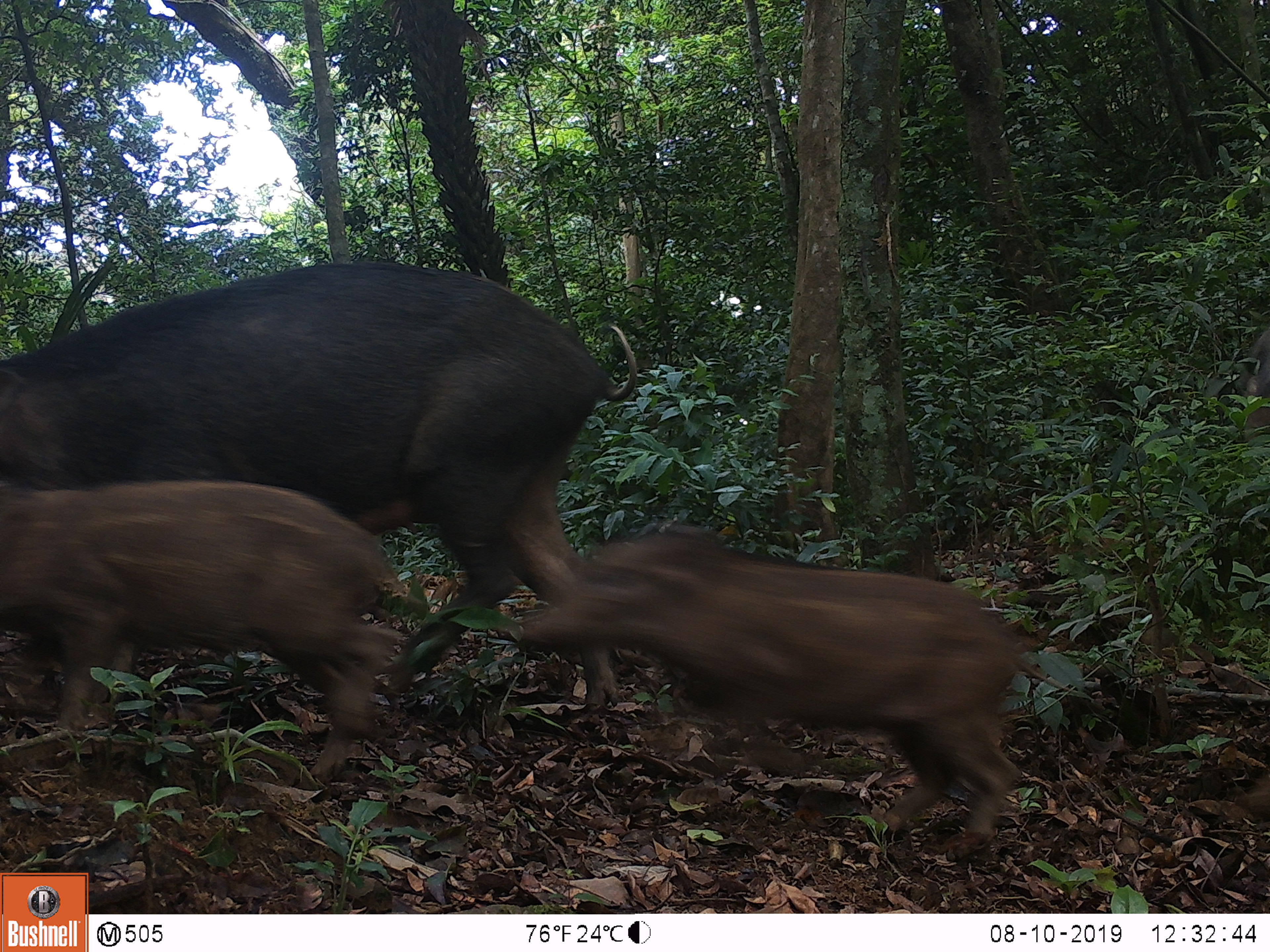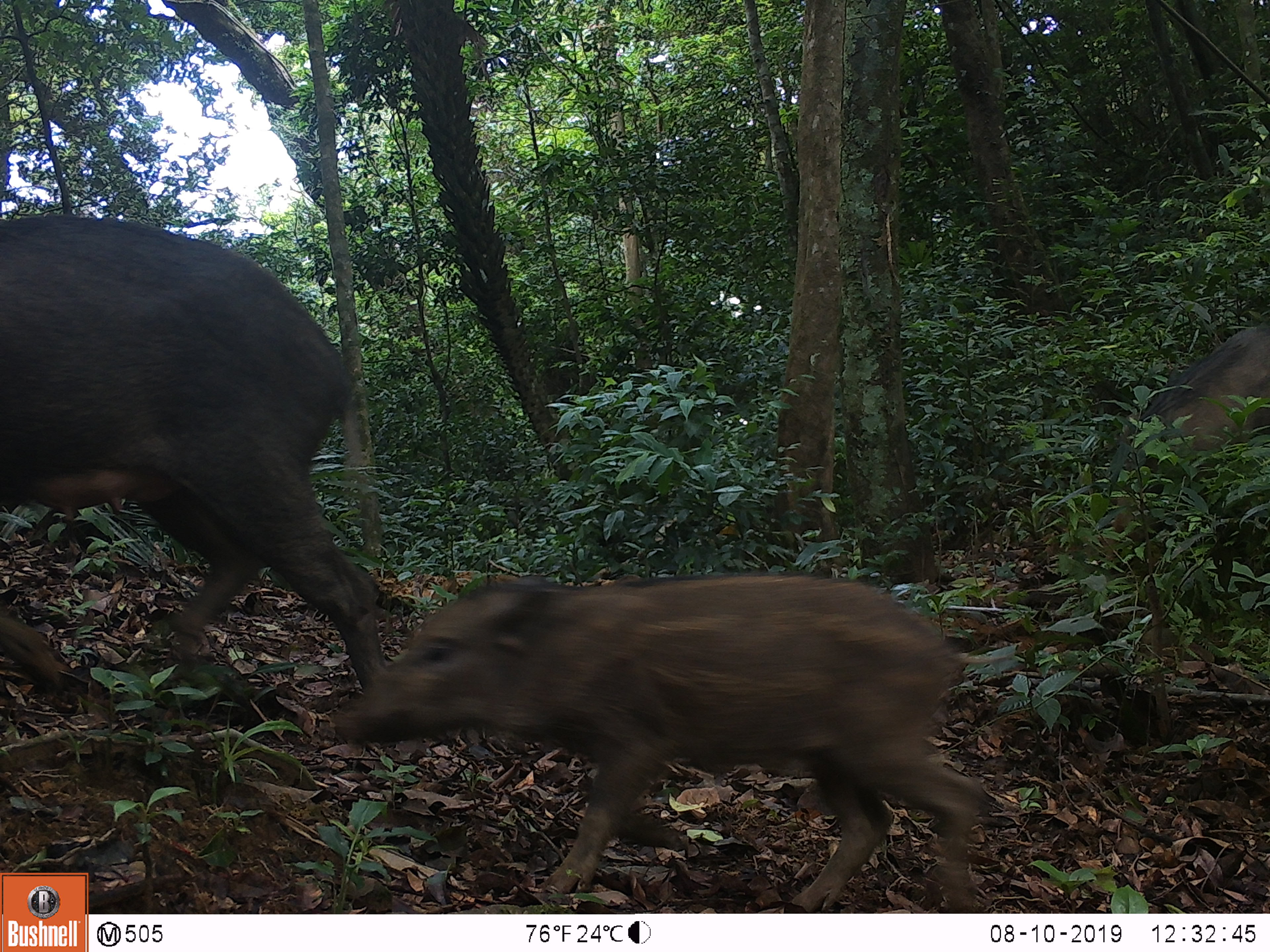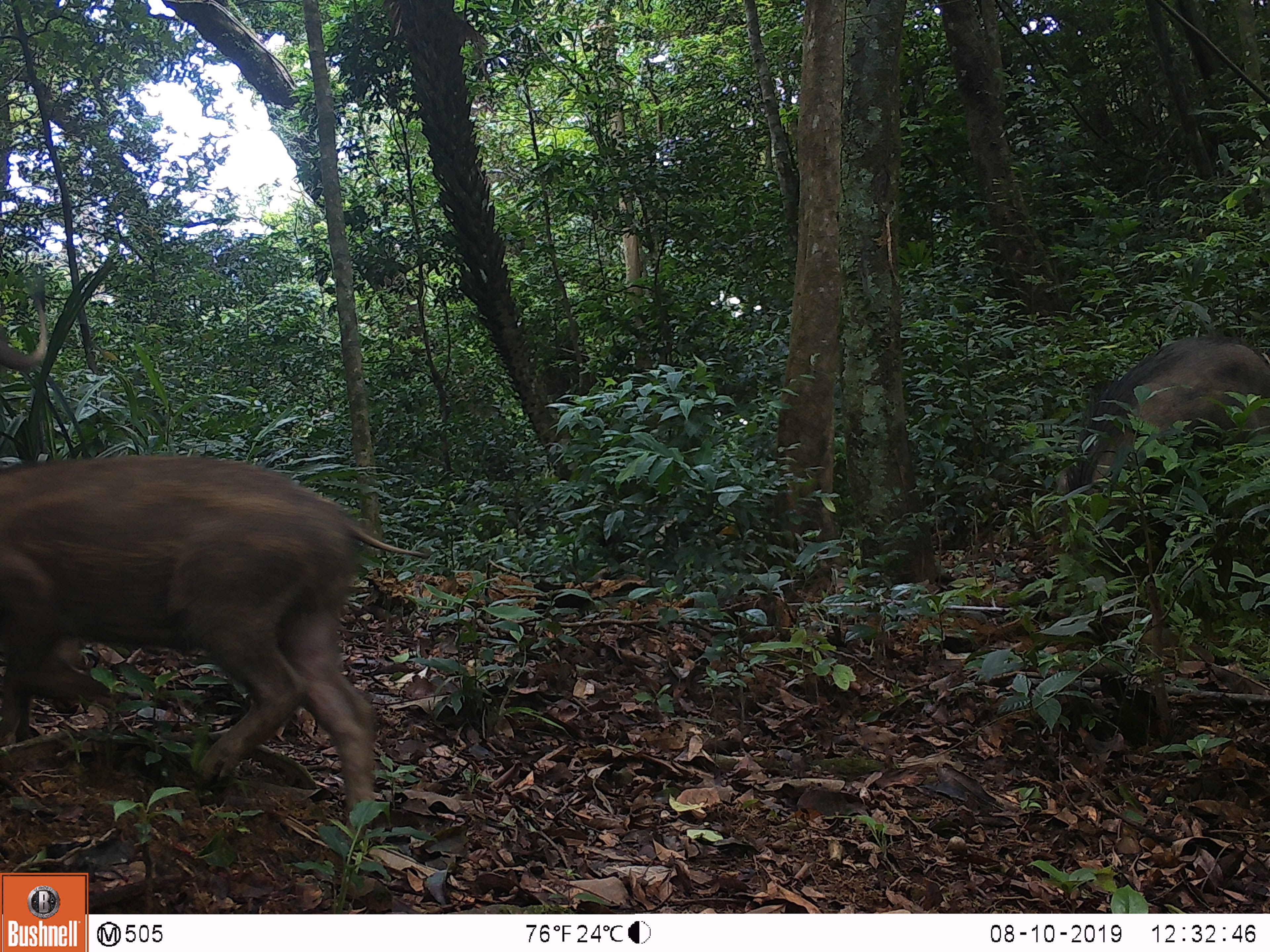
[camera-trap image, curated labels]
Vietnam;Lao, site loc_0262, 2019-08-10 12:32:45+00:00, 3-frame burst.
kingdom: Animalia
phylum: Chordata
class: Mammalia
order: Artiodactyla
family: Suidae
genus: Sus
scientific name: Sus scrofa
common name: eurasian wild pig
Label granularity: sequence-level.